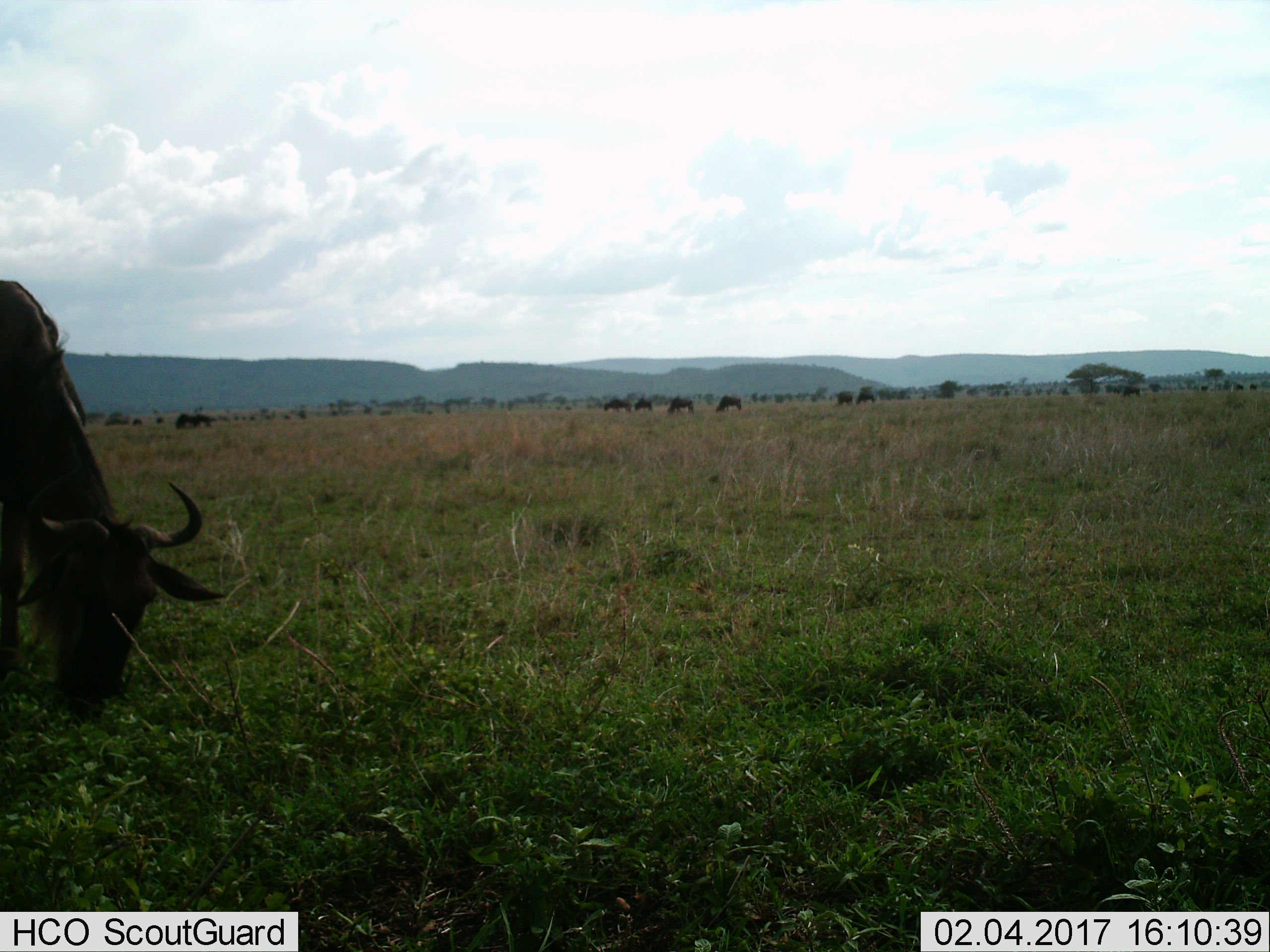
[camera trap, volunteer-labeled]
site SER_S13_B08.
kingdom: Animalia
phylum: Chordata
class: Mammalia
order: Artiodactyla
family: Bovidae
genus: Connochaetes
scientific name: Connochaetes taurinus taurinus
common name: blue wildebeest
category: wildebeestblue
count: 11-50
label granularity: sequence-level